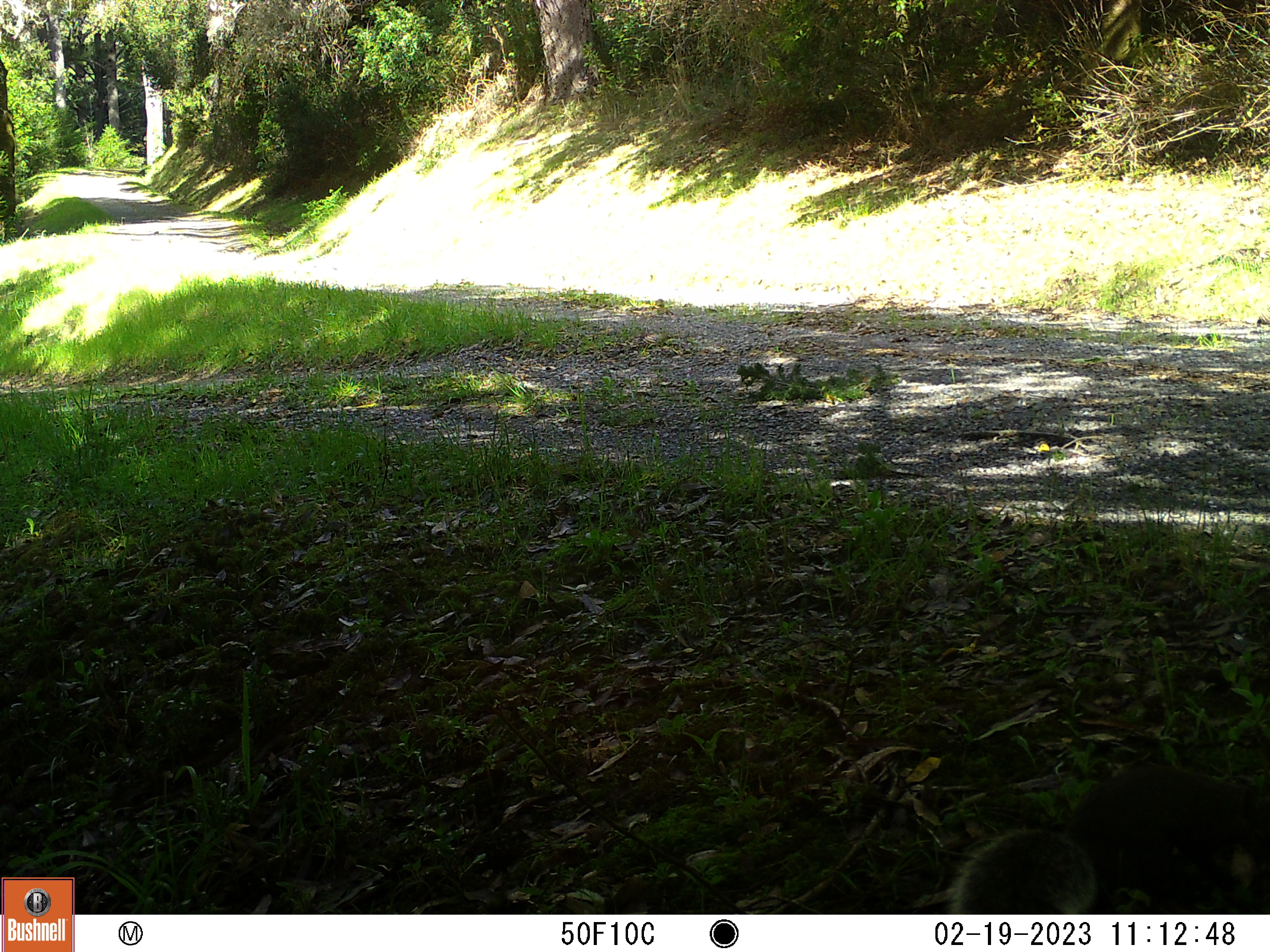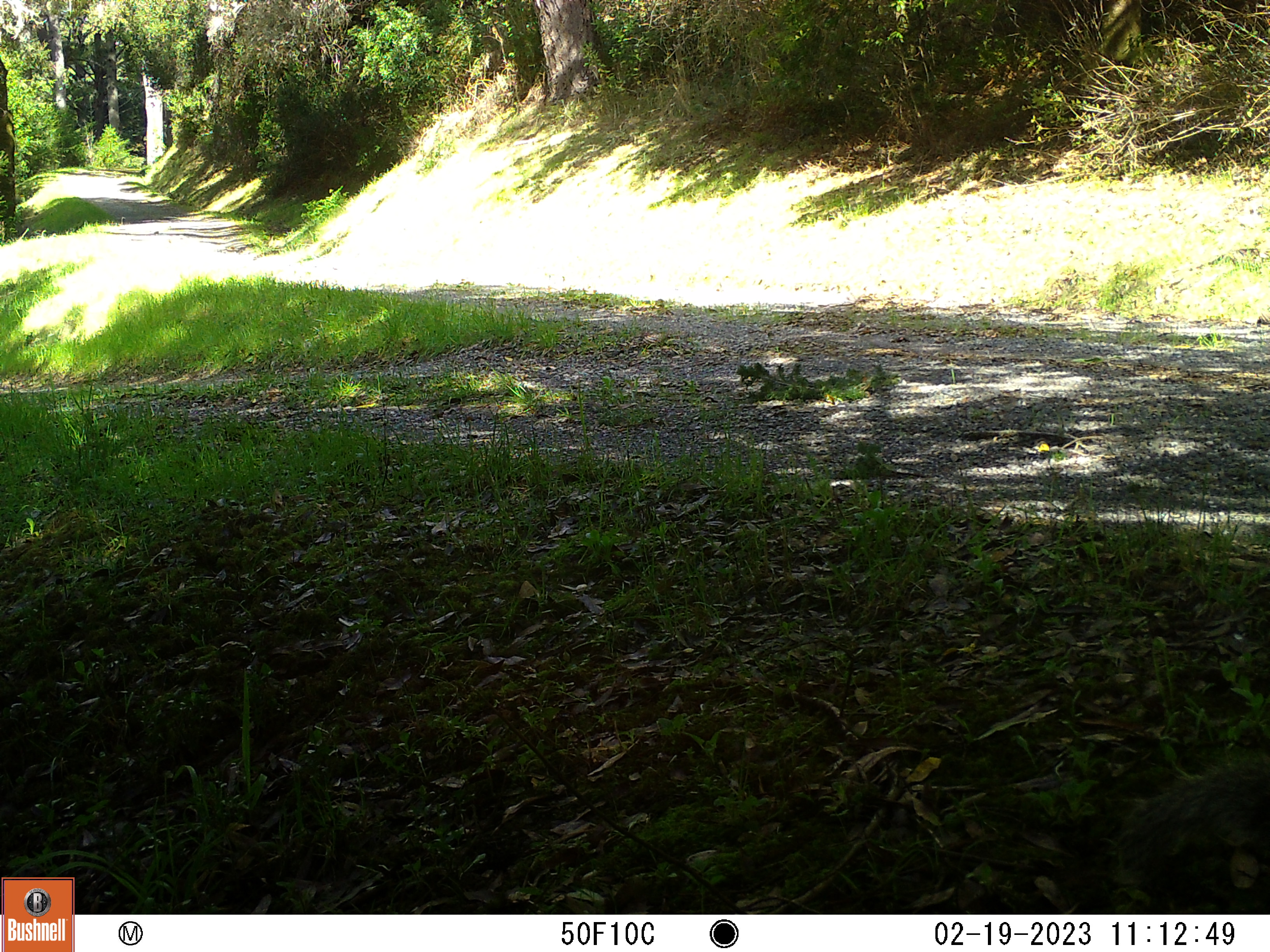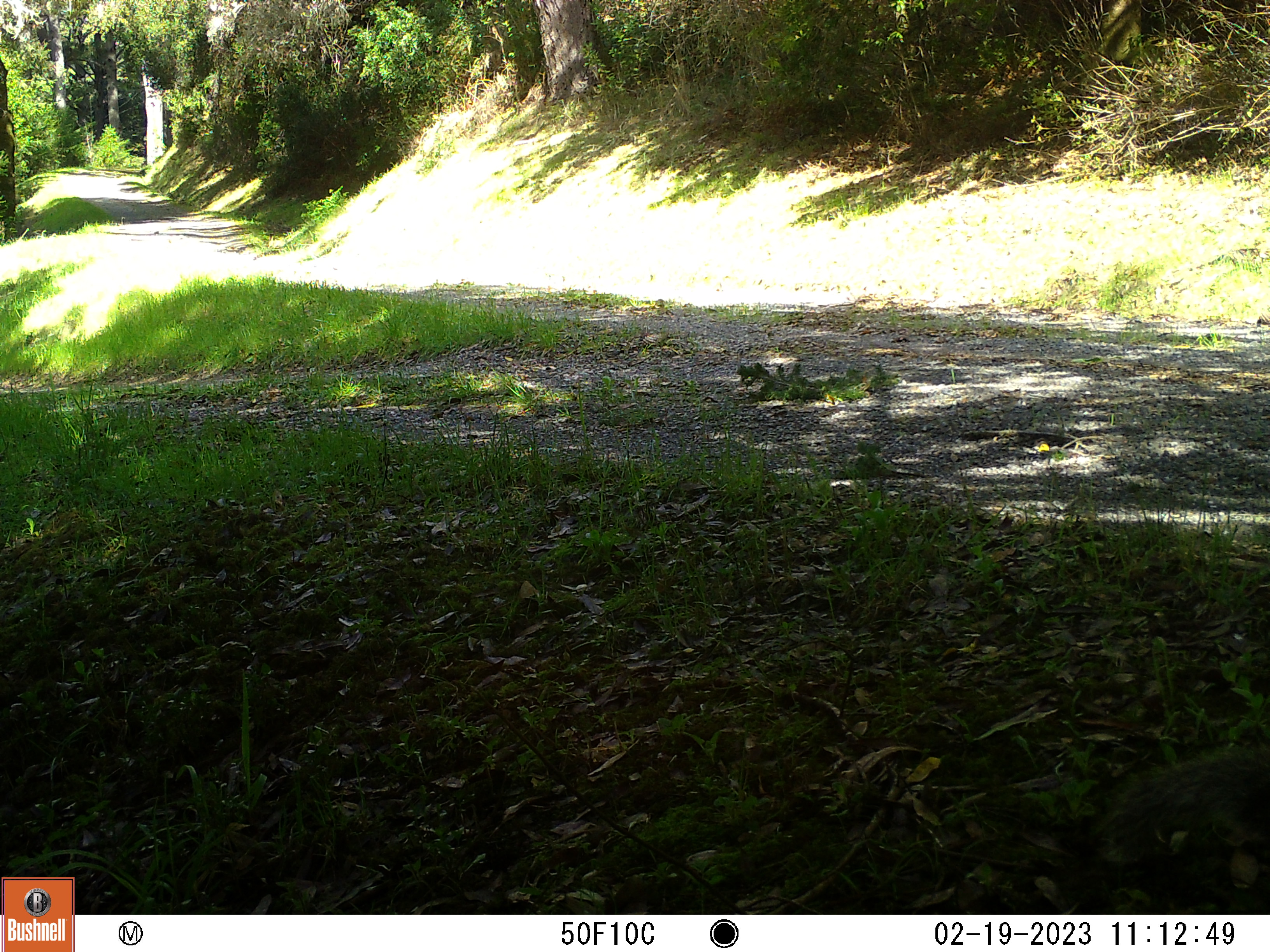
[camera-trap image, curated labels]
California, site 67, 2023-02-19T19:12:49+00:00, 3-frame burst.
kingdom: Animalia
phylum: Chordata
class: Mammalia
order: Rodentia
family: Sciuridae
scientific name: Sciuridae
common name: squirrel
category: unknown squirrel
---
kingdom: Animalia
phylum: Chordata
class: Mammalia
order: Rodentia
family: Sciuridae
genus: Sciurus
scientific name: Sciurus griseus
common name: western gray squirrel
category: western grey squirrel